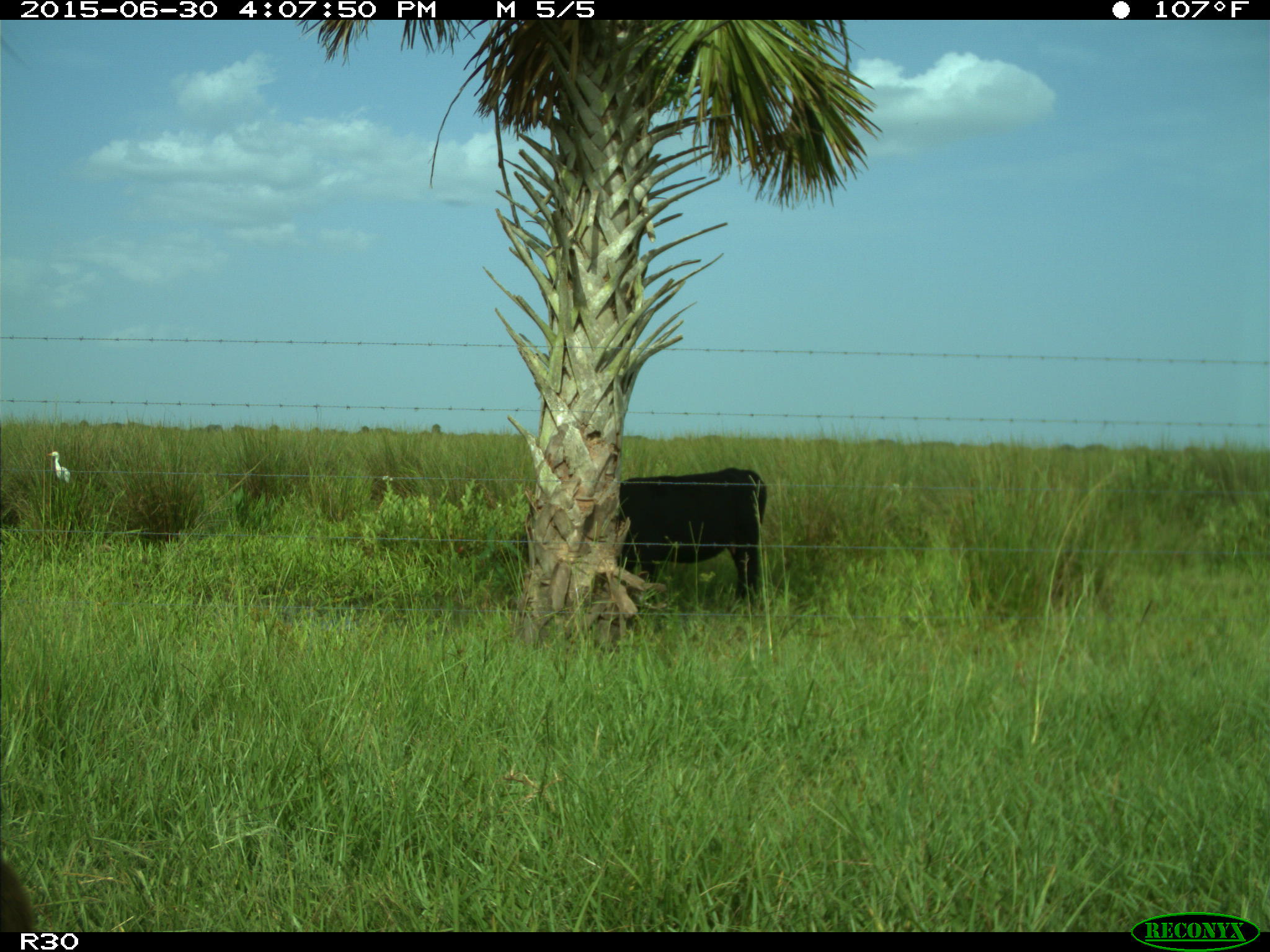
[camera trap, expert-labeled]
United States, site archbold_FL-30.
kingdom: Animalia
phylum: Chordata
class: Mammalia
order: Artiodactyla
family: Bovidae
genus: Bos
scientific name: Bos taurus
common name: domestic cow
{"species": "Bos taurus (domestic cow)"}